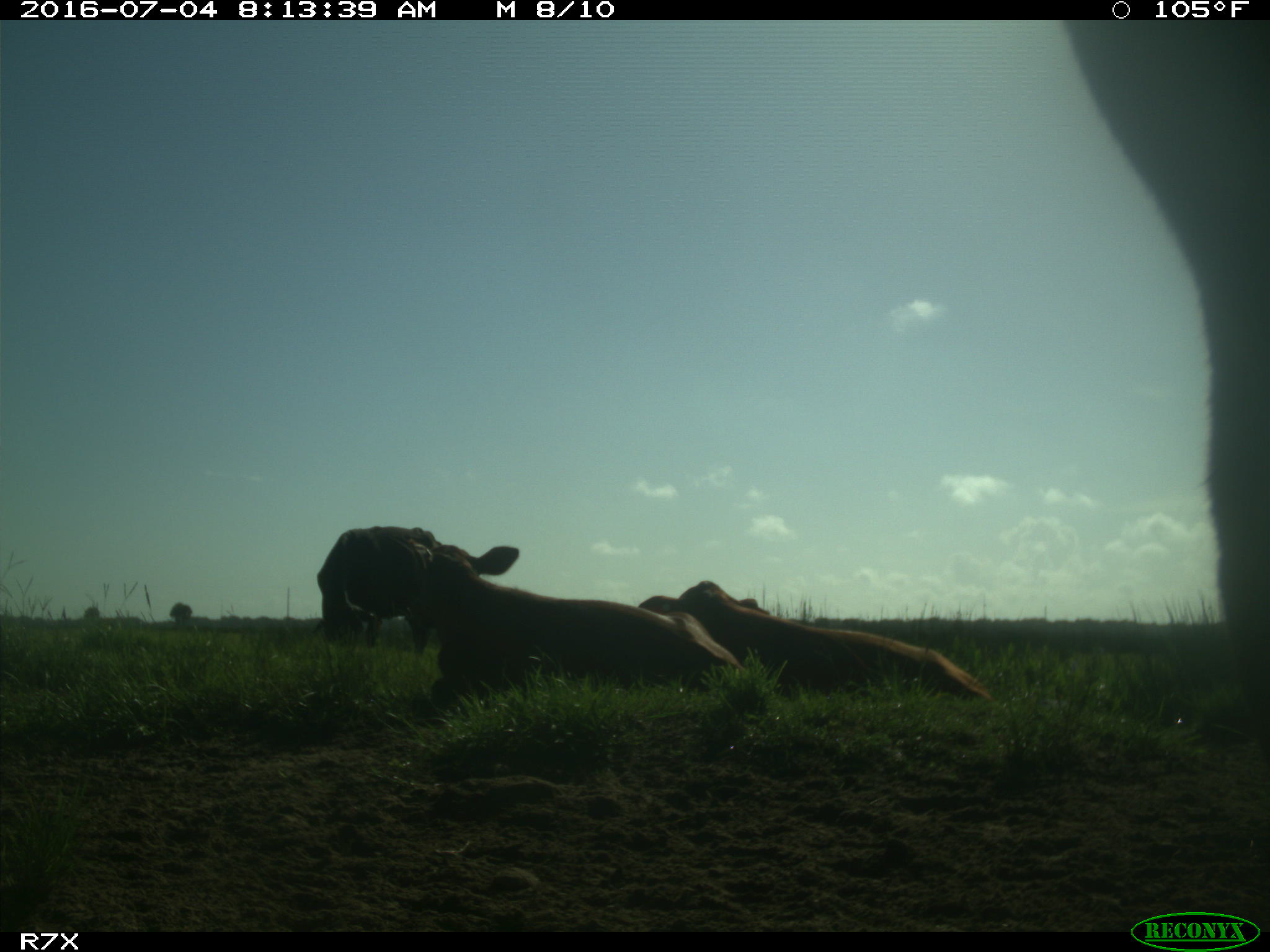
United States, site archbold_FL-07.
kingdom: Animalia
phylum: Chordata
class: Mammalia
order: Artiodactyla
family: Bovidae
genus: Bos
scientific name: Bos taurus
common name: domestic cow